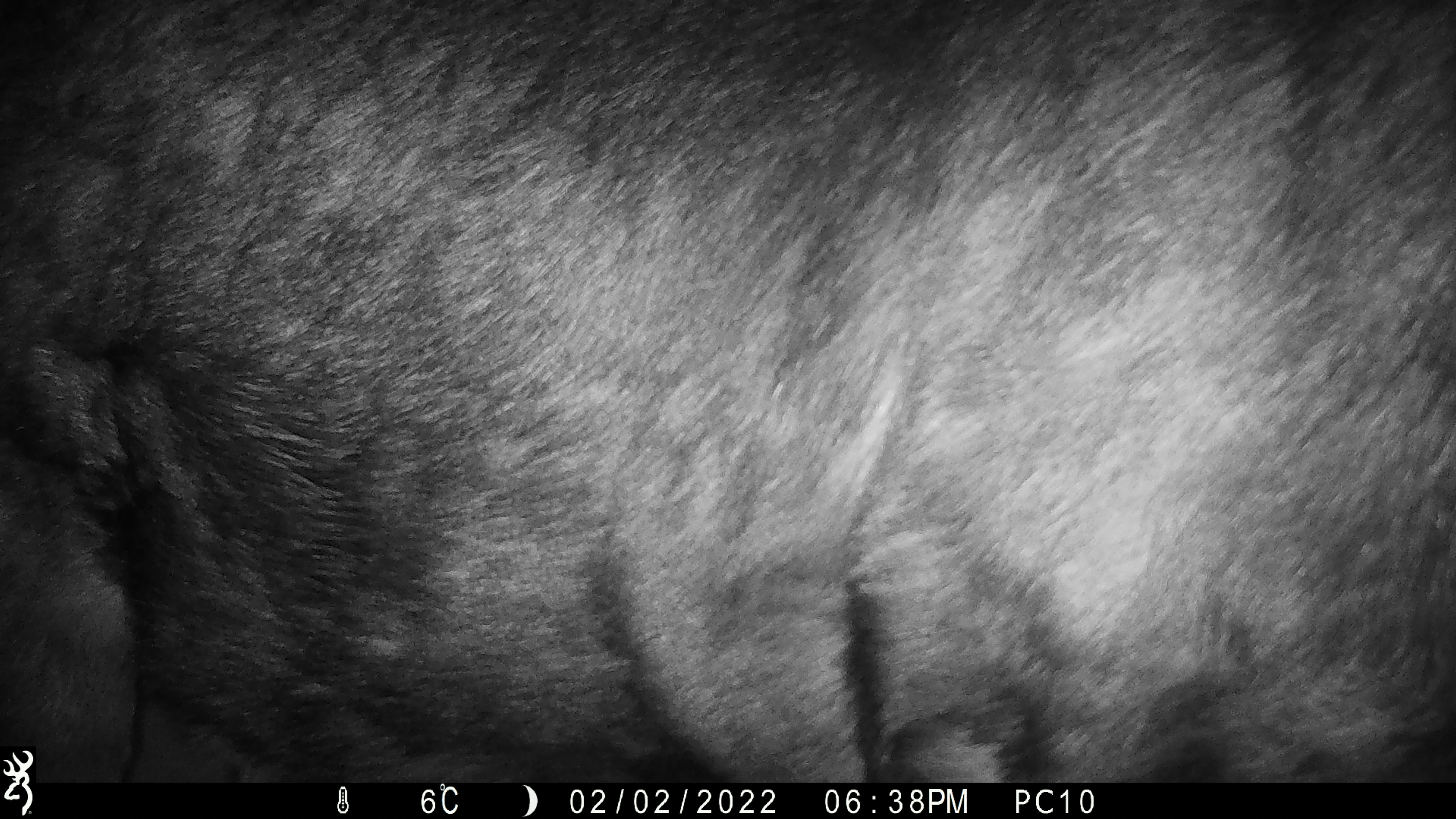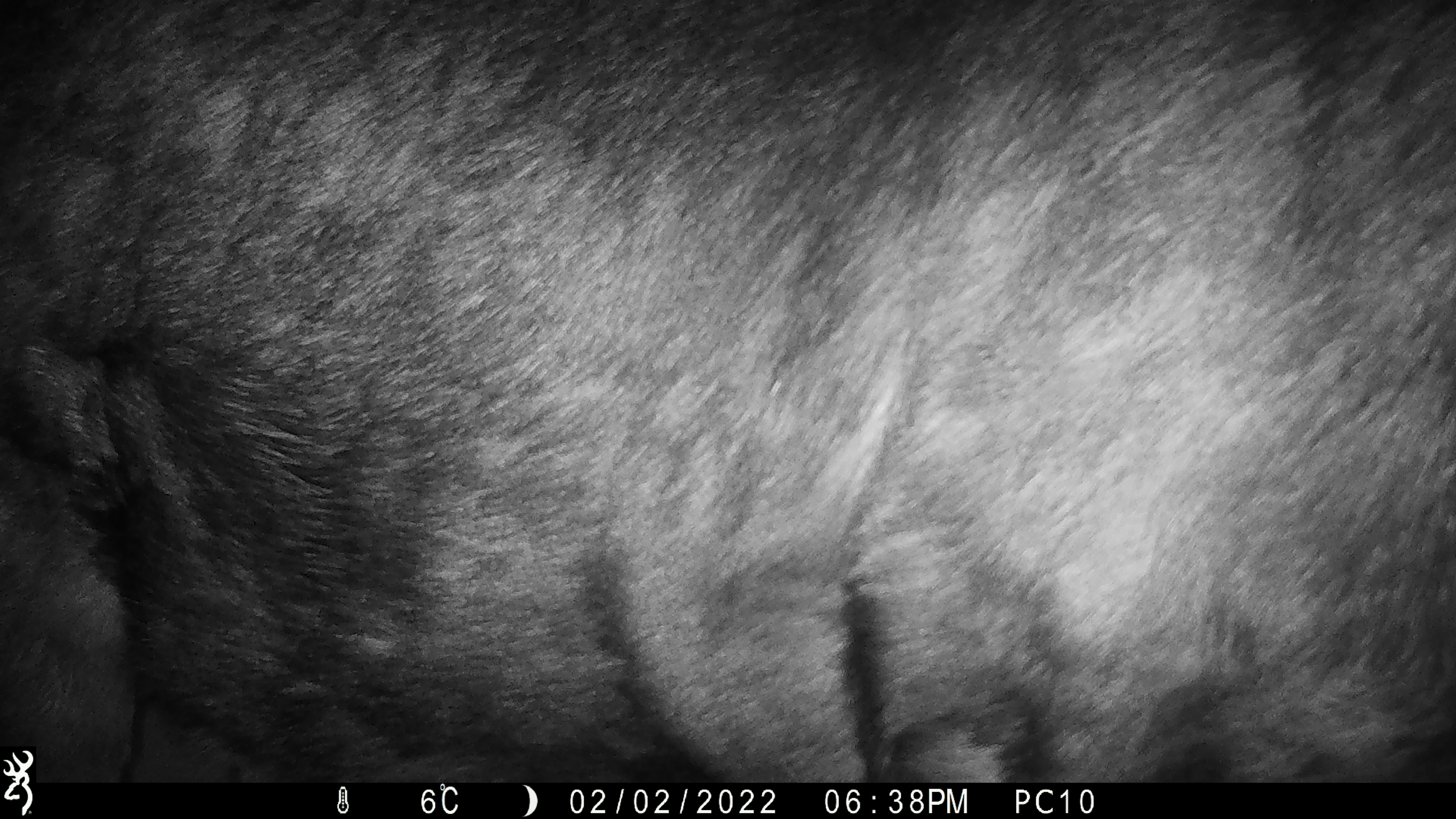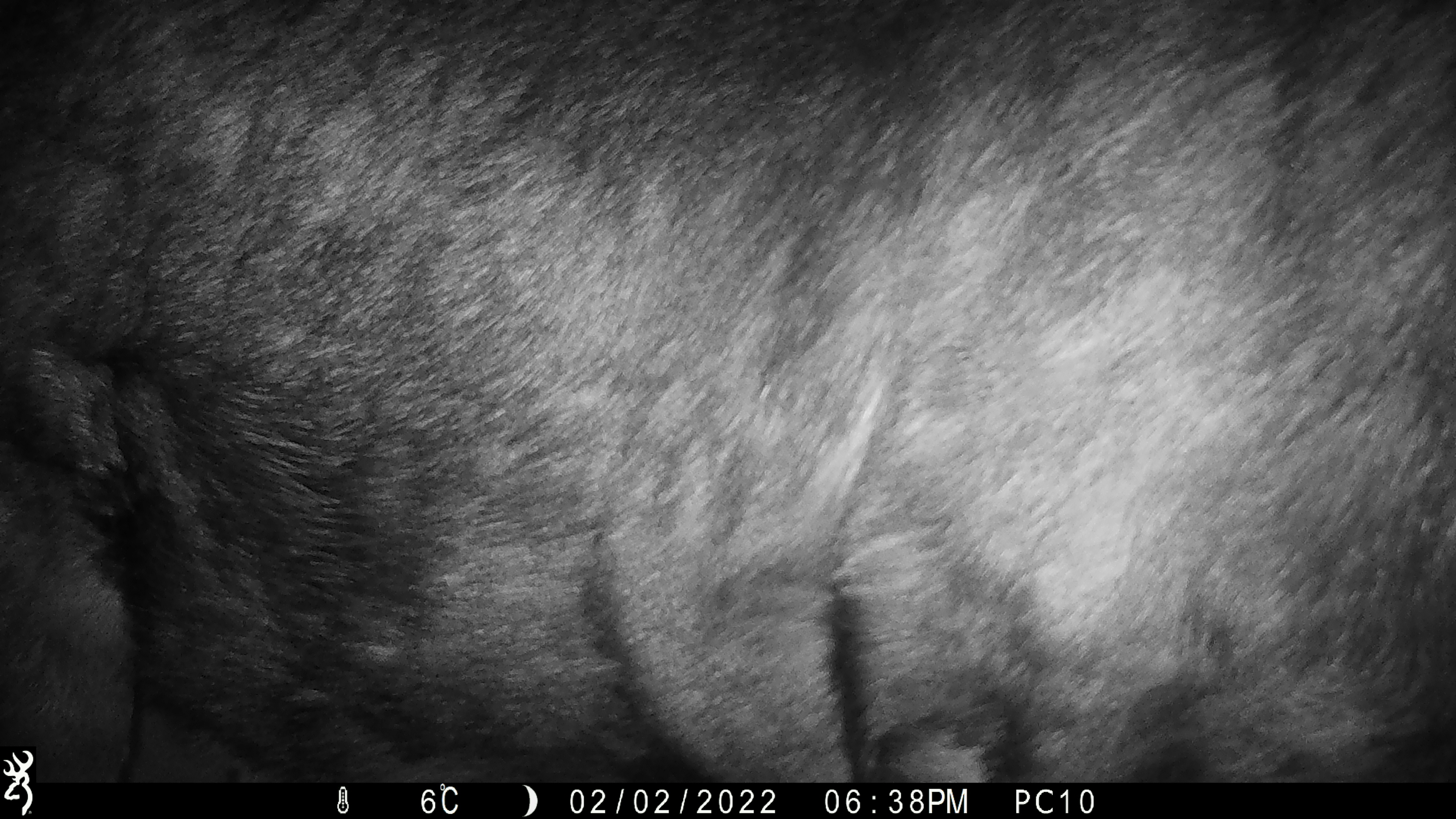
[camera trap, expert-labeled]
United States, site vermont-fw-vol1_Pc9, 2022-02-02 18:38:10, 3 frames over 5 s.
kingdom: Animalia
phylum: Chordata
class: Mammalia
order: Artiodactyla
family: Cervidae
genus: Alces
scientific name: Alces alces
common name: moose